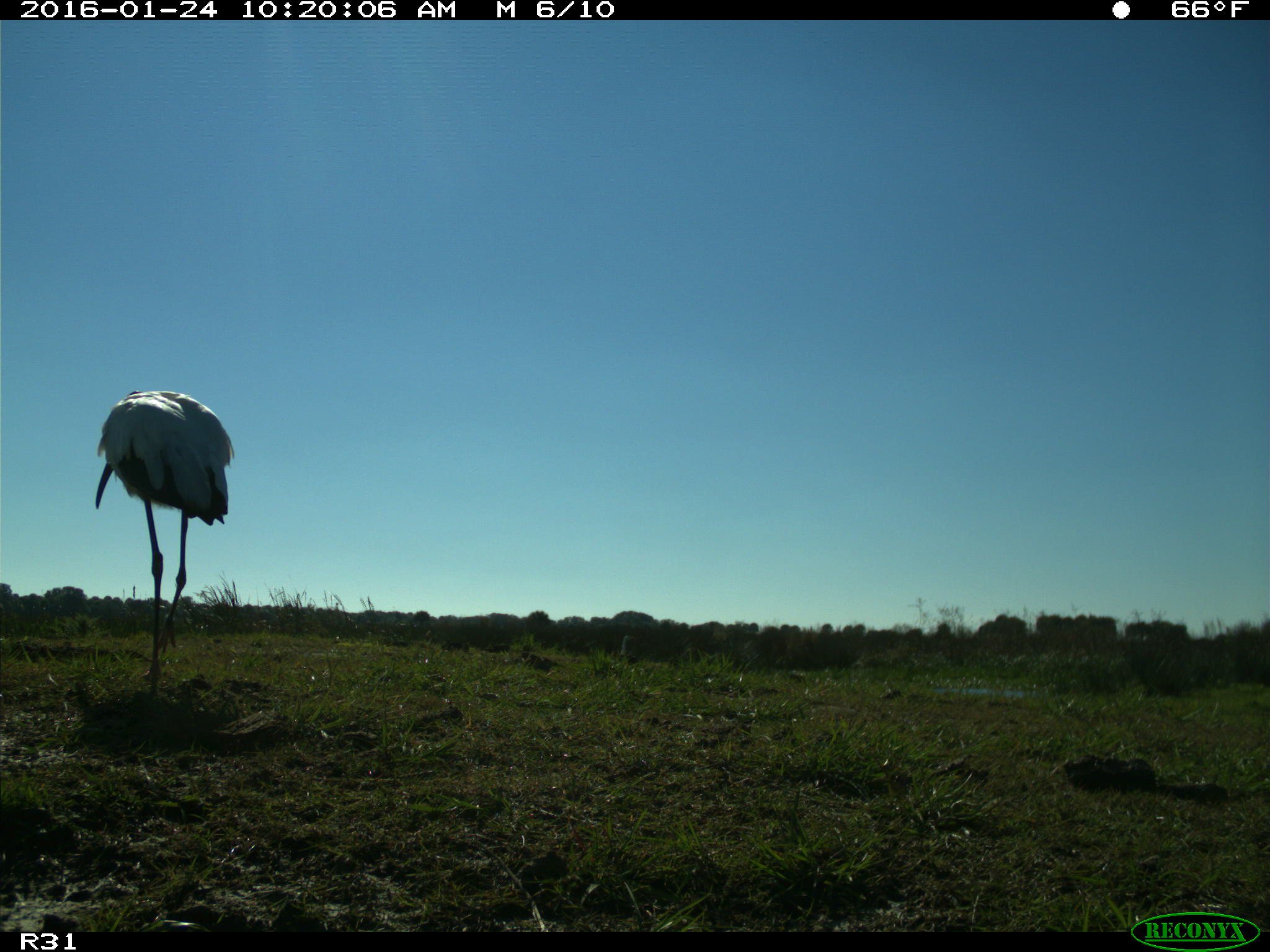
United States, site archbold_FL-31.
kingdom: Animalia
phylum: Chordata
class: Aves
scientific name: Aves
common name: birds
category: unidentified bird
Unidentified bird (birds) (Aves).